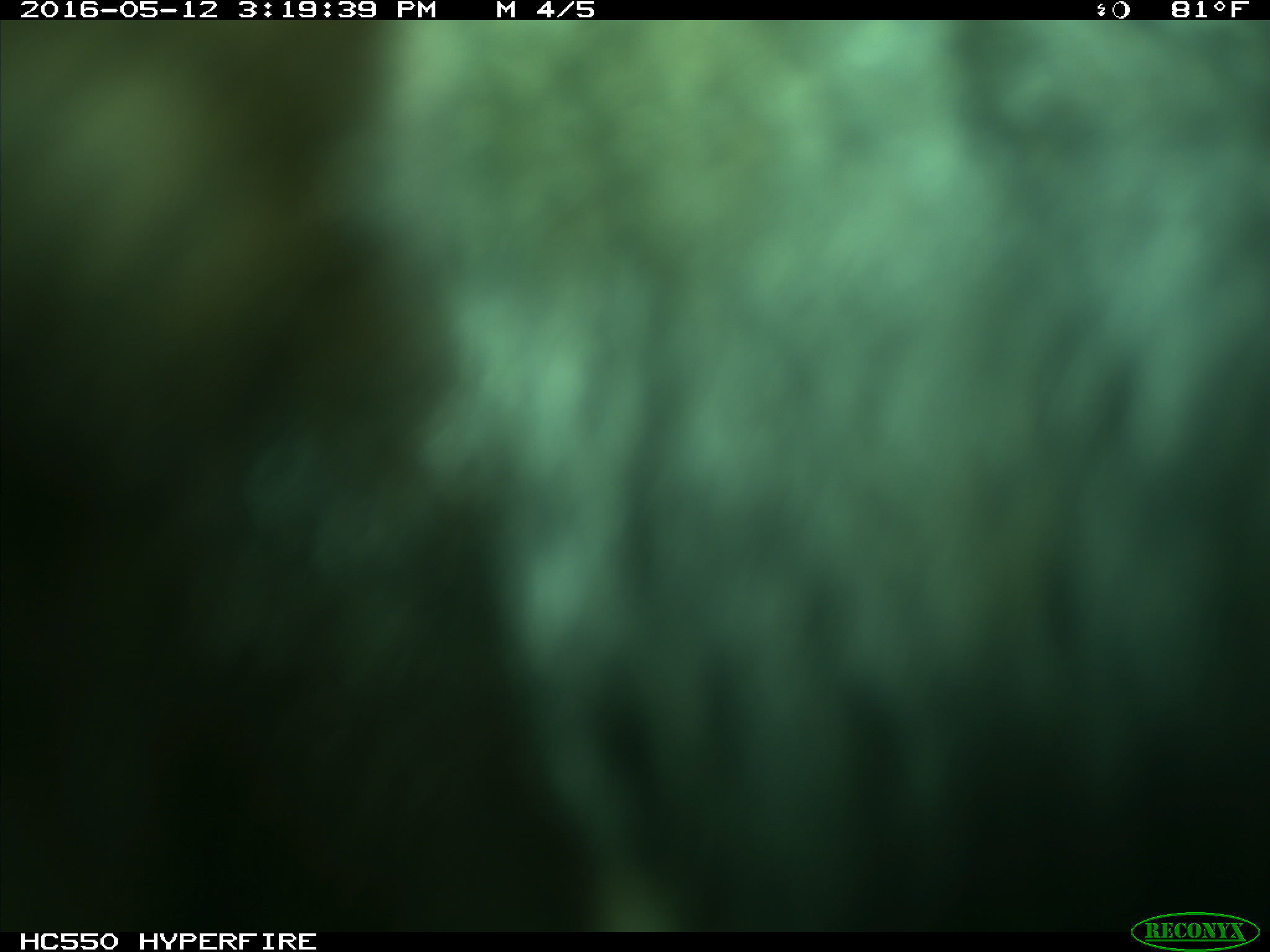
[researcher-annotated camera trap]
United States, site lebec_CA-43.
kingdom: Animalia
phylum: Chordata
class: Mammalia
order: Artiodactyla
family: Bovidae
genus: Bos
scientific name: Bos taurus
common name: domestic cow